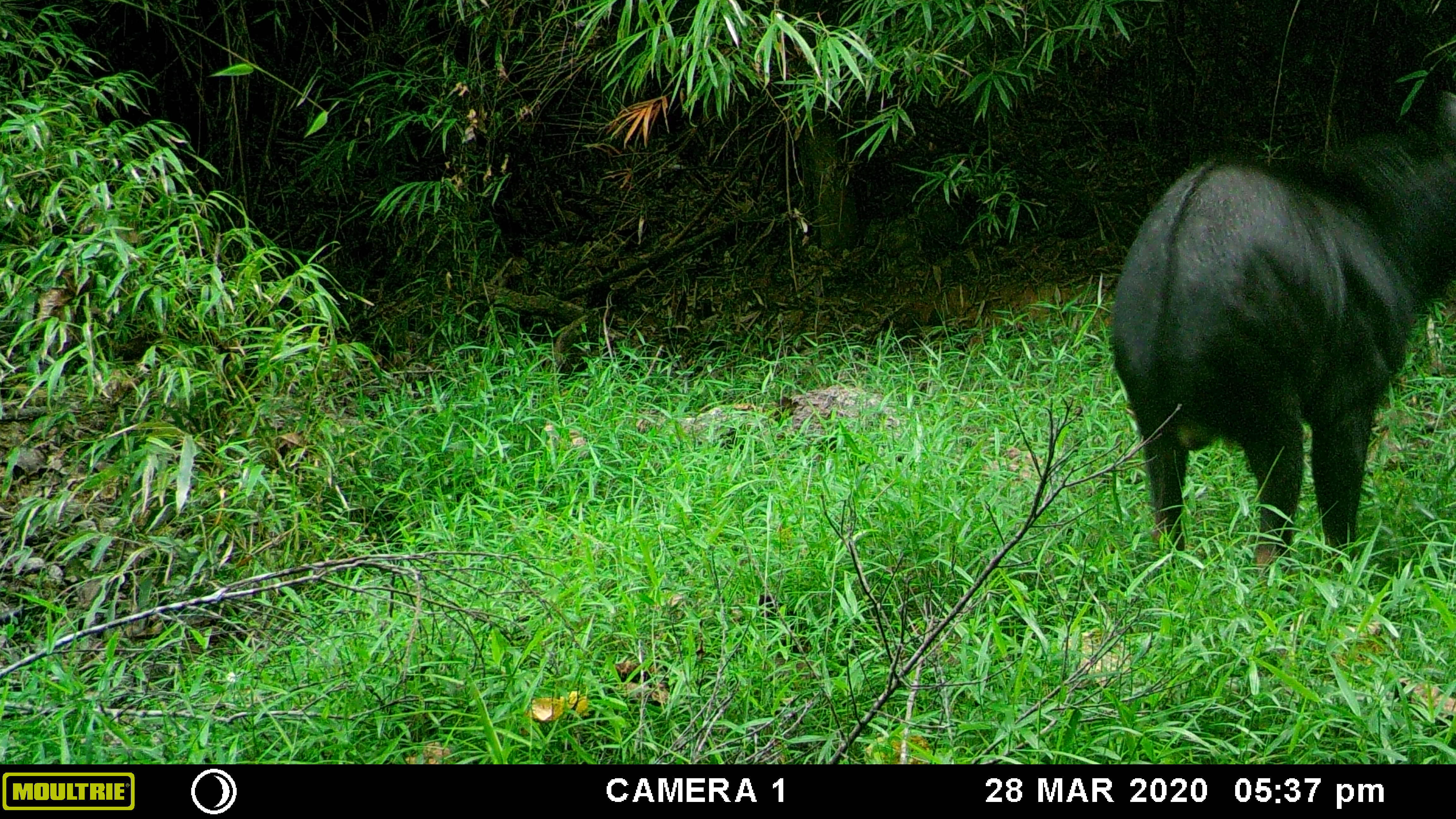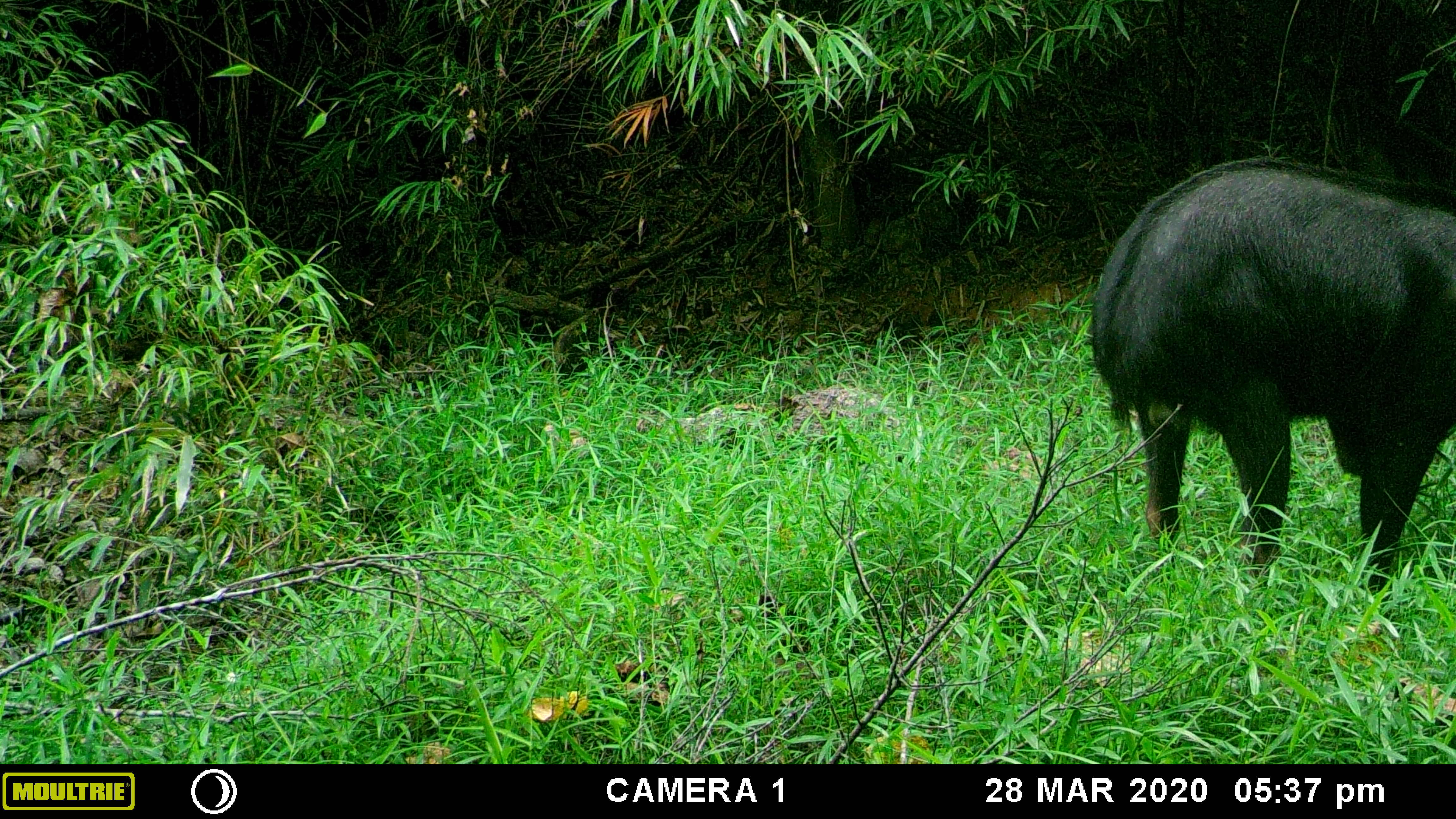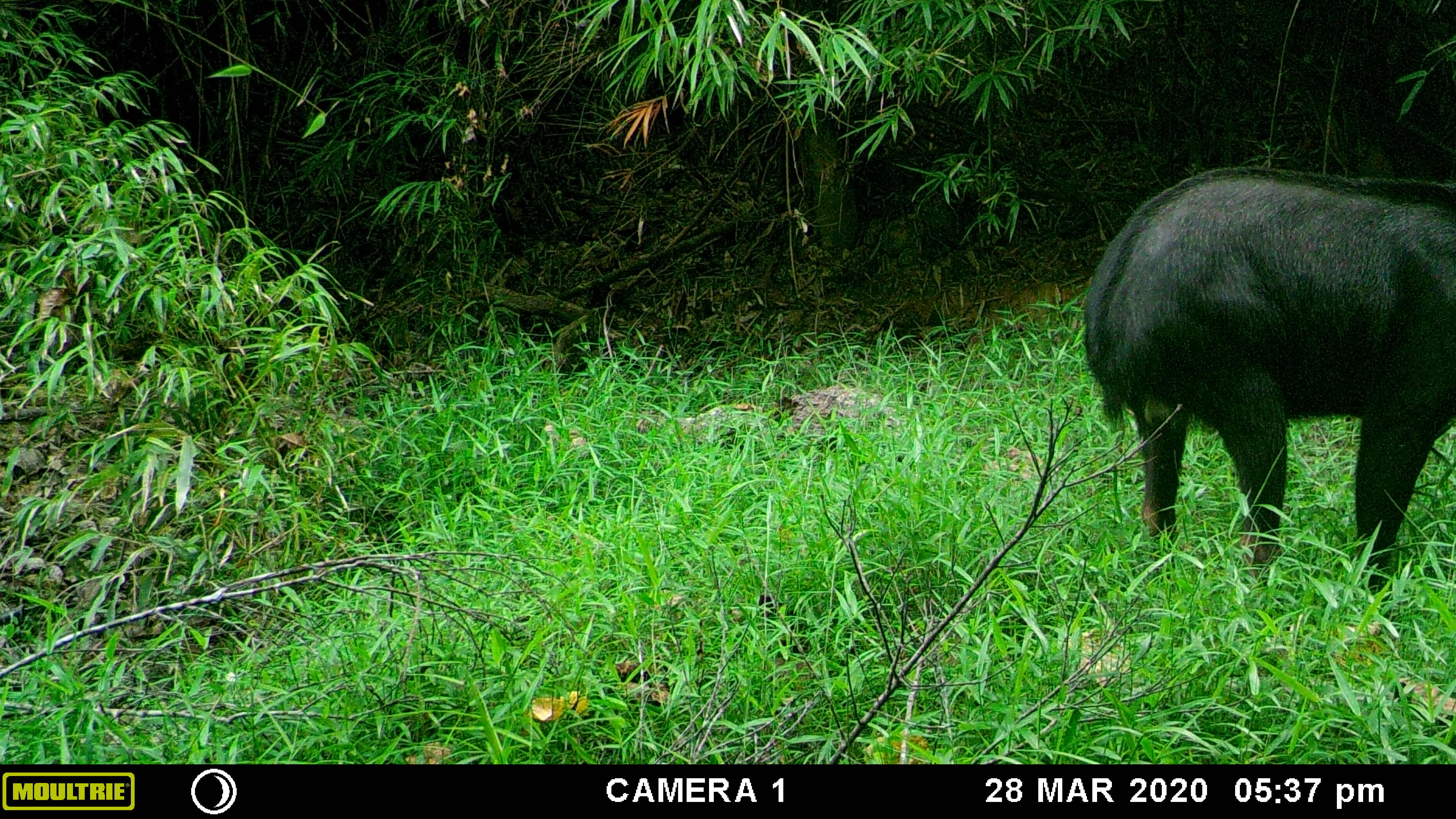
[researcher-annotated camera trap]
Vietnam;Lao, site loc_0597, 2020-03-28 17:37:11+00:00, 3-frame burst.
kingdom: Animalia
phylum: Chordata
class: Mammalia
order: Artiodactyla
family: Bovidae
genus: Capricornis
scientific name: Capricornis sumatraensis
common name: chinese serow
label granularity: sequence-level